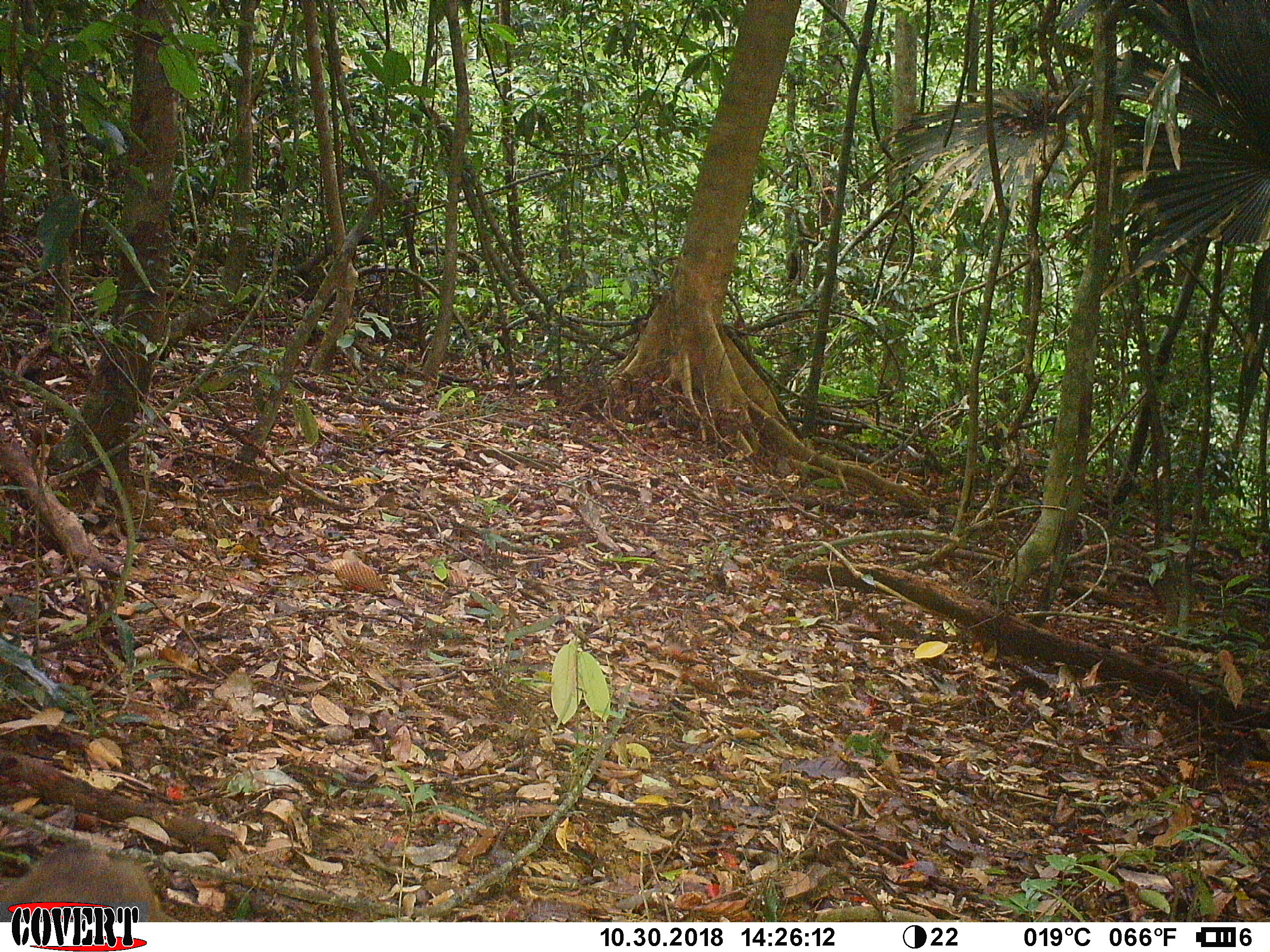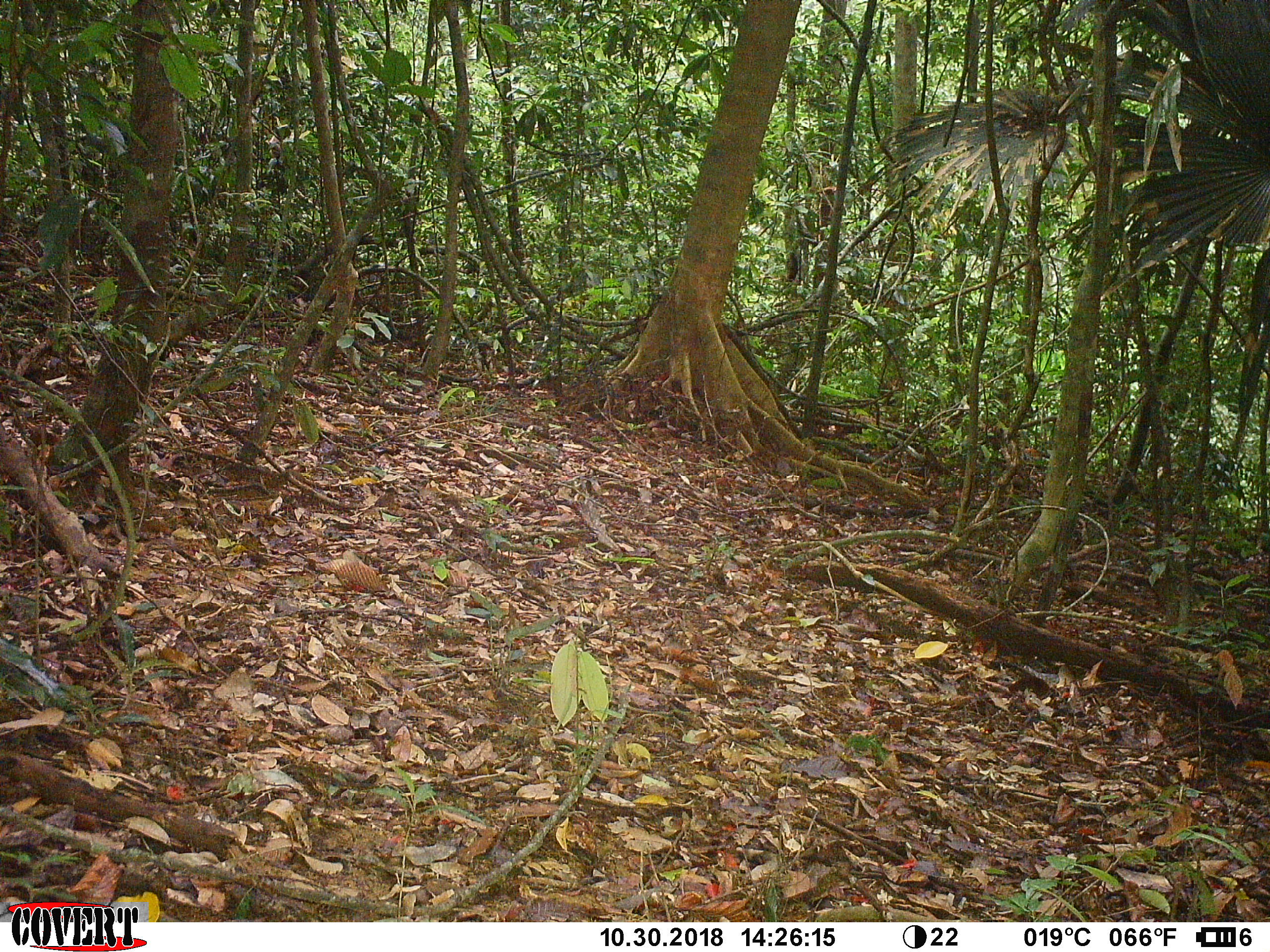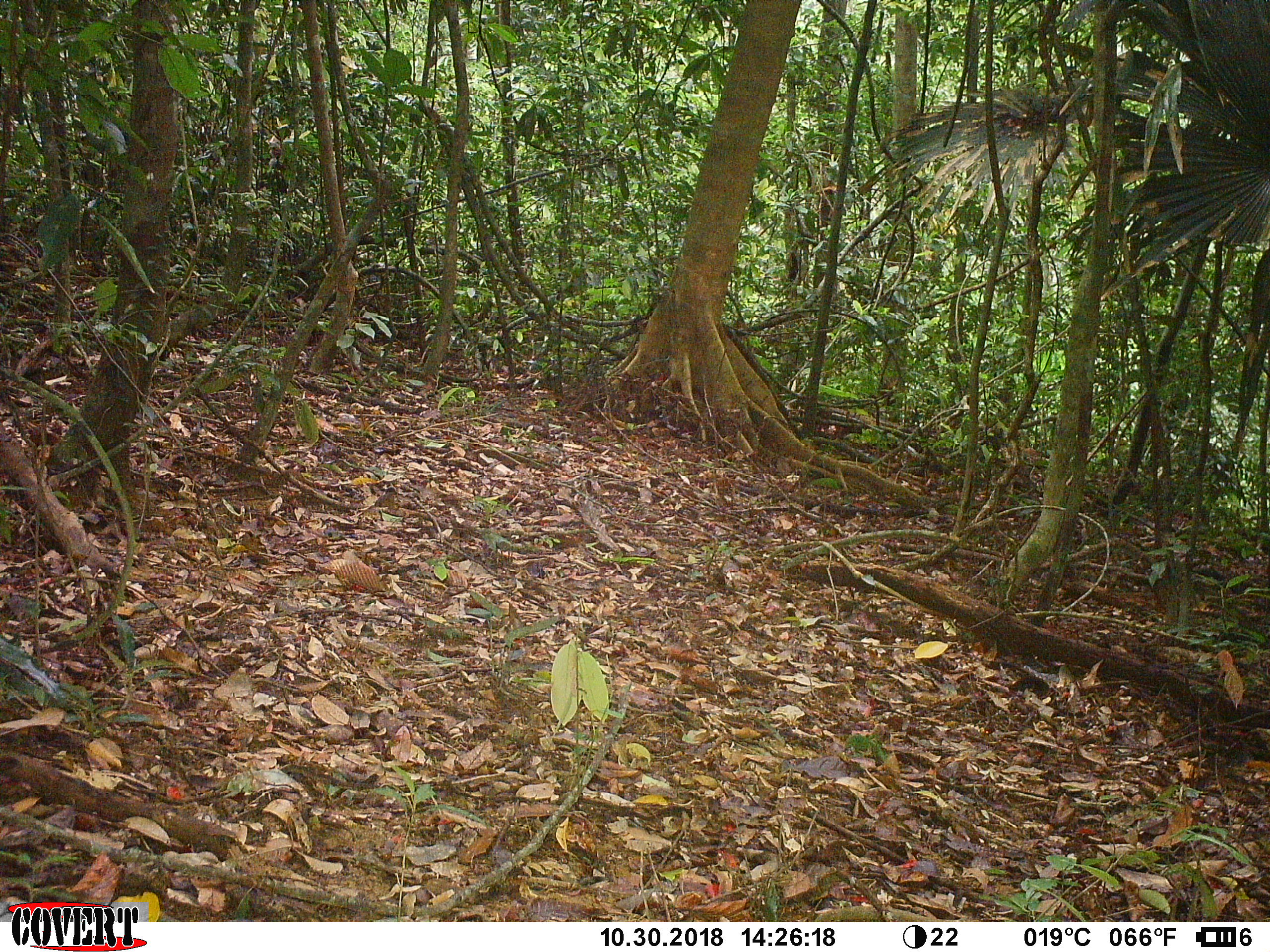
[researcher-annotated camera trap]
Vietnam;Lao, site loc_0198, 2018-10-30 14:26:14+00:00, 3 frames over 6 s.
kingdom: Animalia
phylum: Chordata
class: Mammalia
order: Primates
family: Cercopithecidae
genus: Macaca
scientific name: Macaca nemestrina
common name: pig-tailed macaque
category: pig tailed macaque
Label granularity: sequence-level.